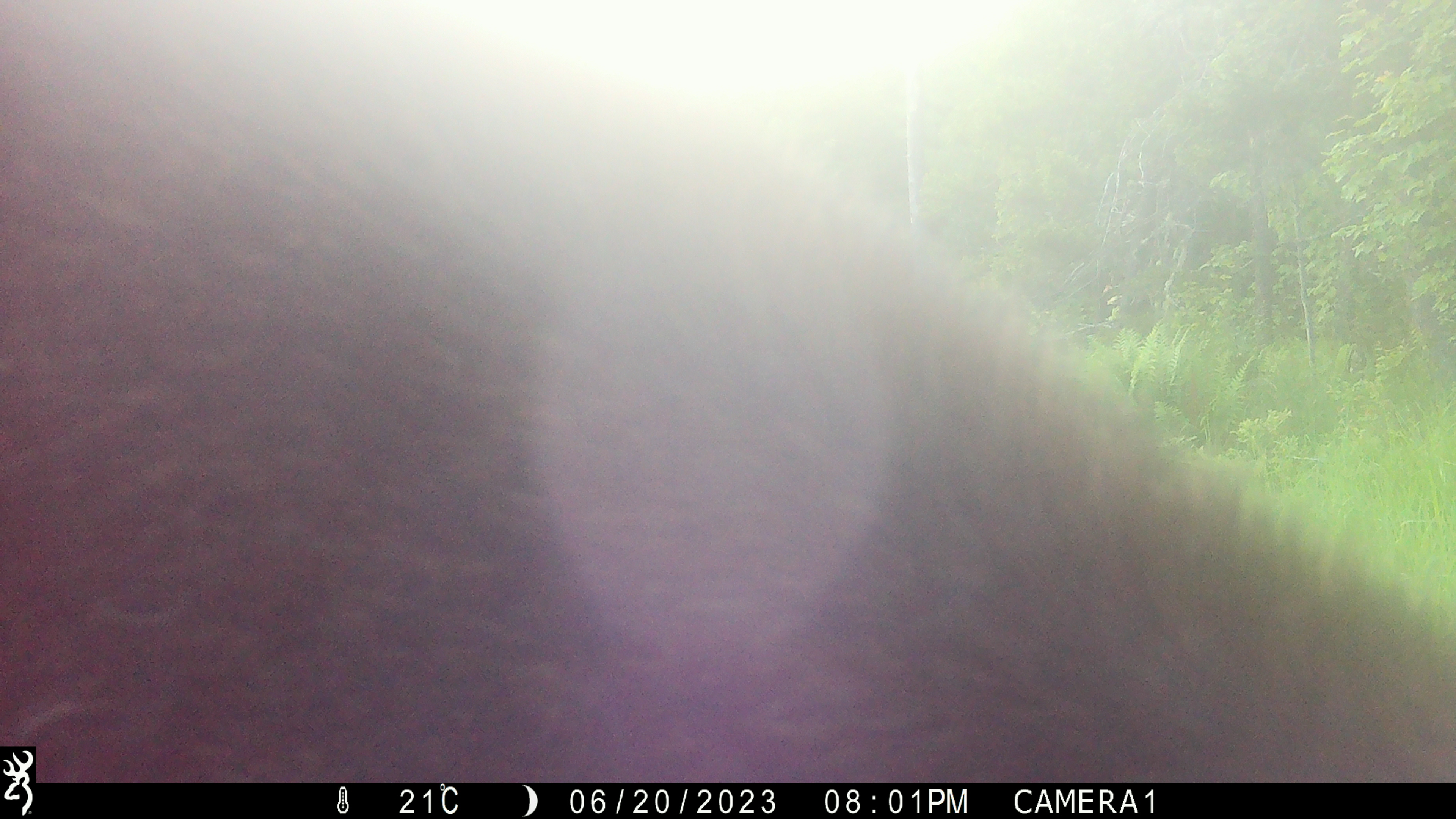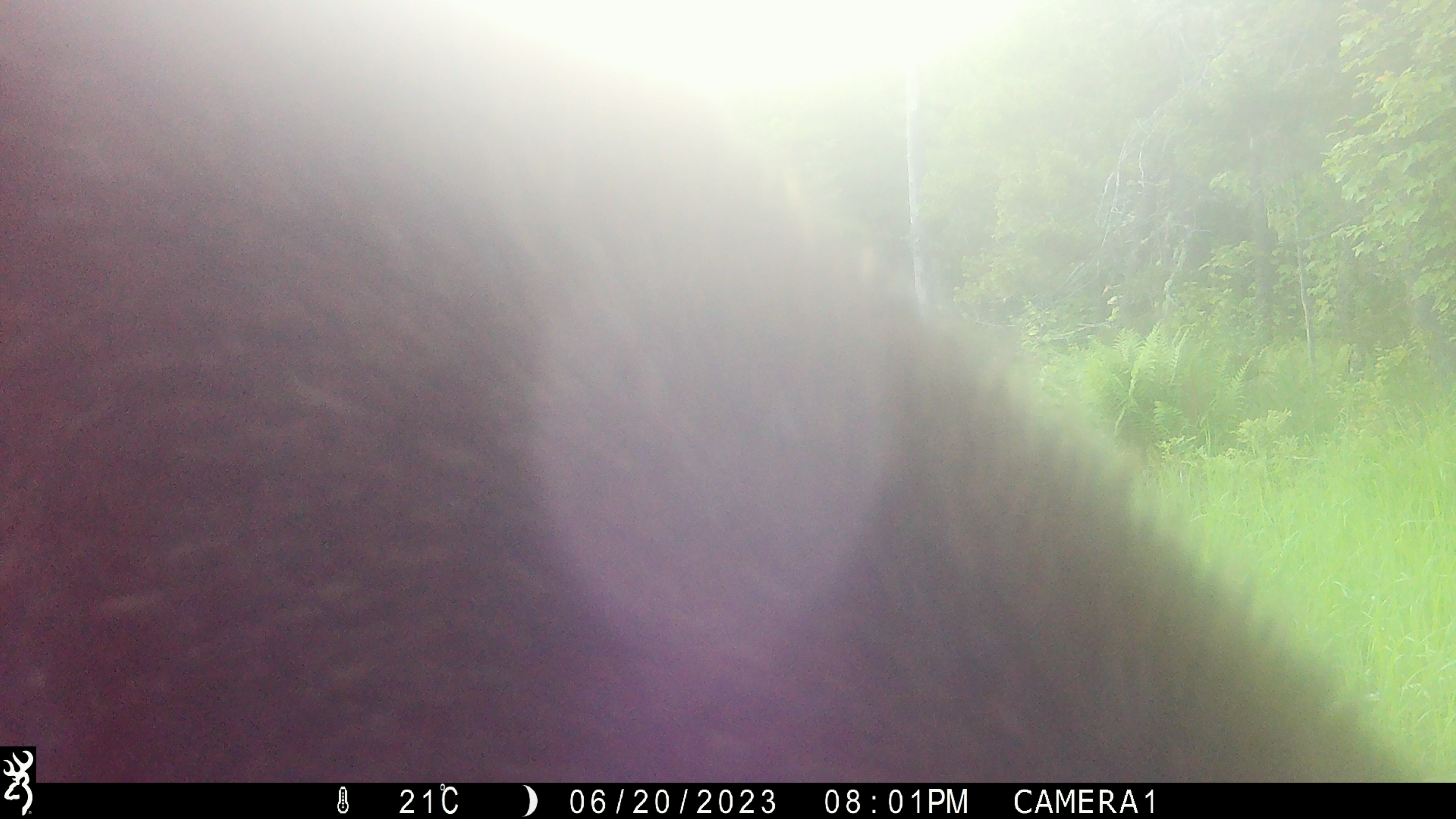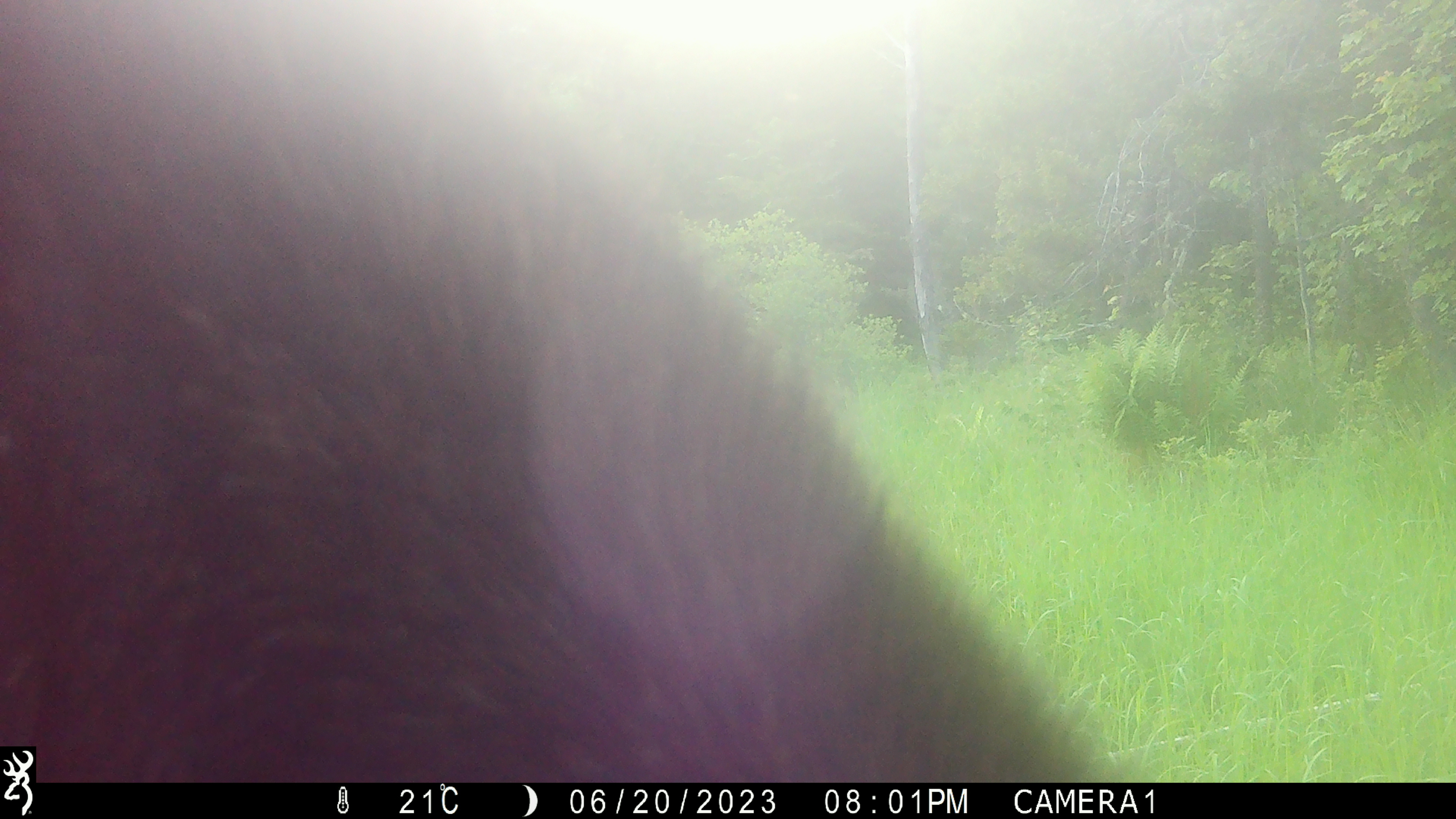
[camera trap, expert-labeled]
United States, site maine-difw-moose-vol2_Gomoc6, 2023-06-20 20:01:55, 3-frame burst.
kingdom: Animalia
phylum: Chordata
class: Mammalia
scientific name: Mammalia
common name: mammal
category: mammal sp.